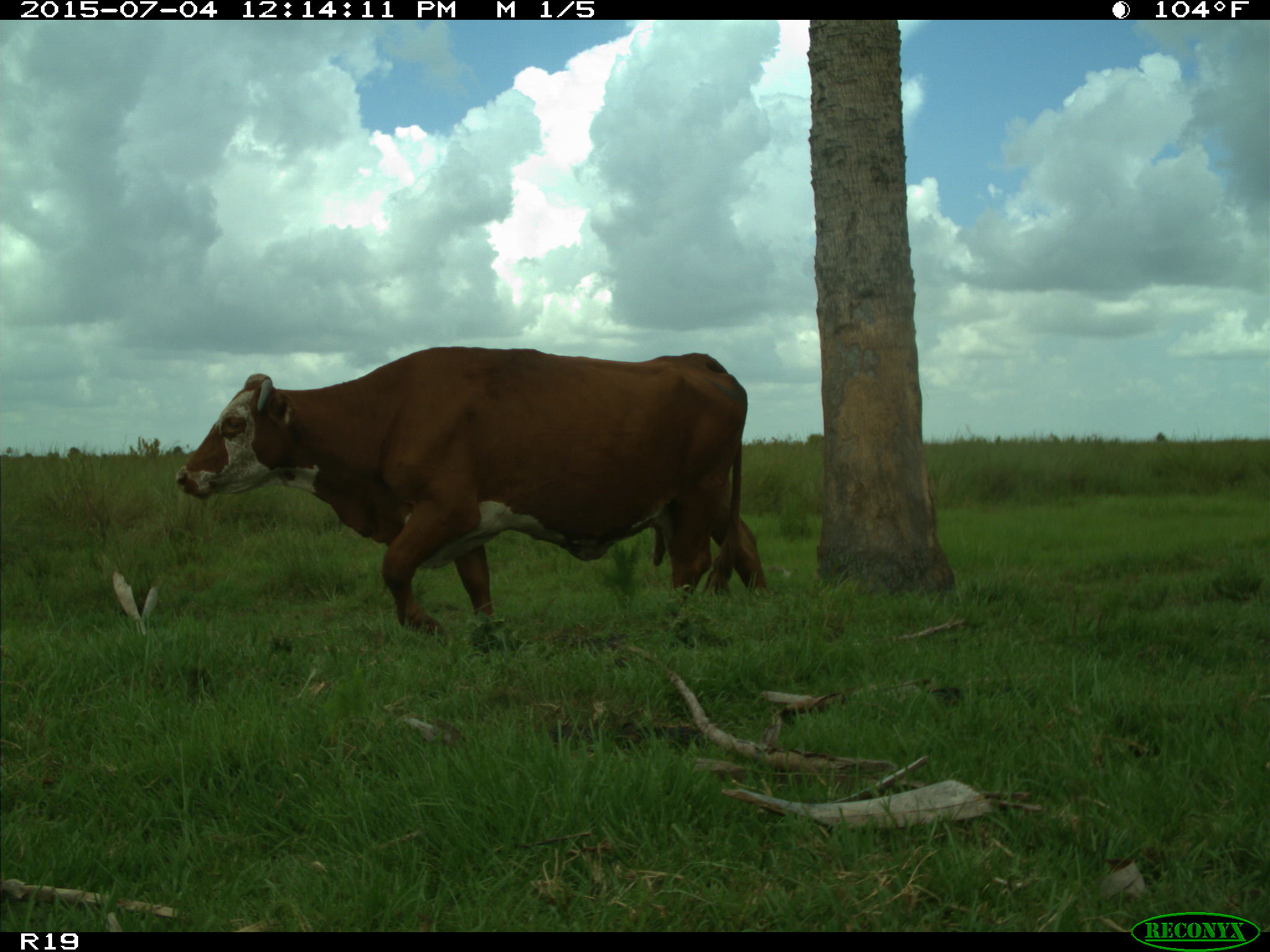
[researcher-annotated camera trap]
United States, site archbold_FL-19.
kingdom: Animalia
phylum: Chordata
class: Mammalia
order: Artiodactyla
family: Bovidae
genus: Bos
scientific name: Bos taurus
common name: domestic cow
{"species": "Bos taurus (domestic cow)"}